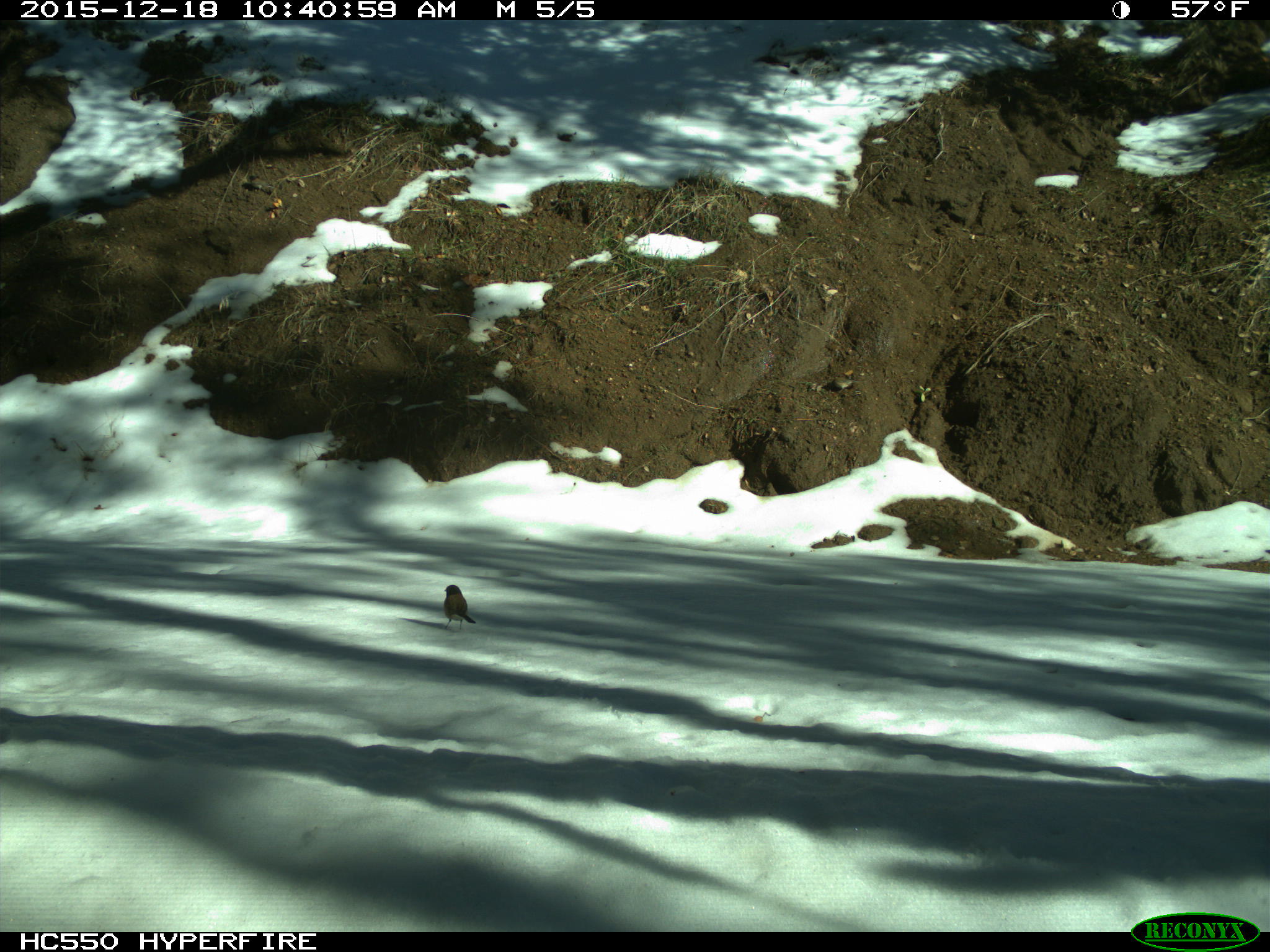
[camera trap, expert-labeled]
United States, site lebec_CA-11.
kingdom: Animalia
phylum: Chordata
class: Aves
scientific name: Aves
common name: birds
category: unidentified bird